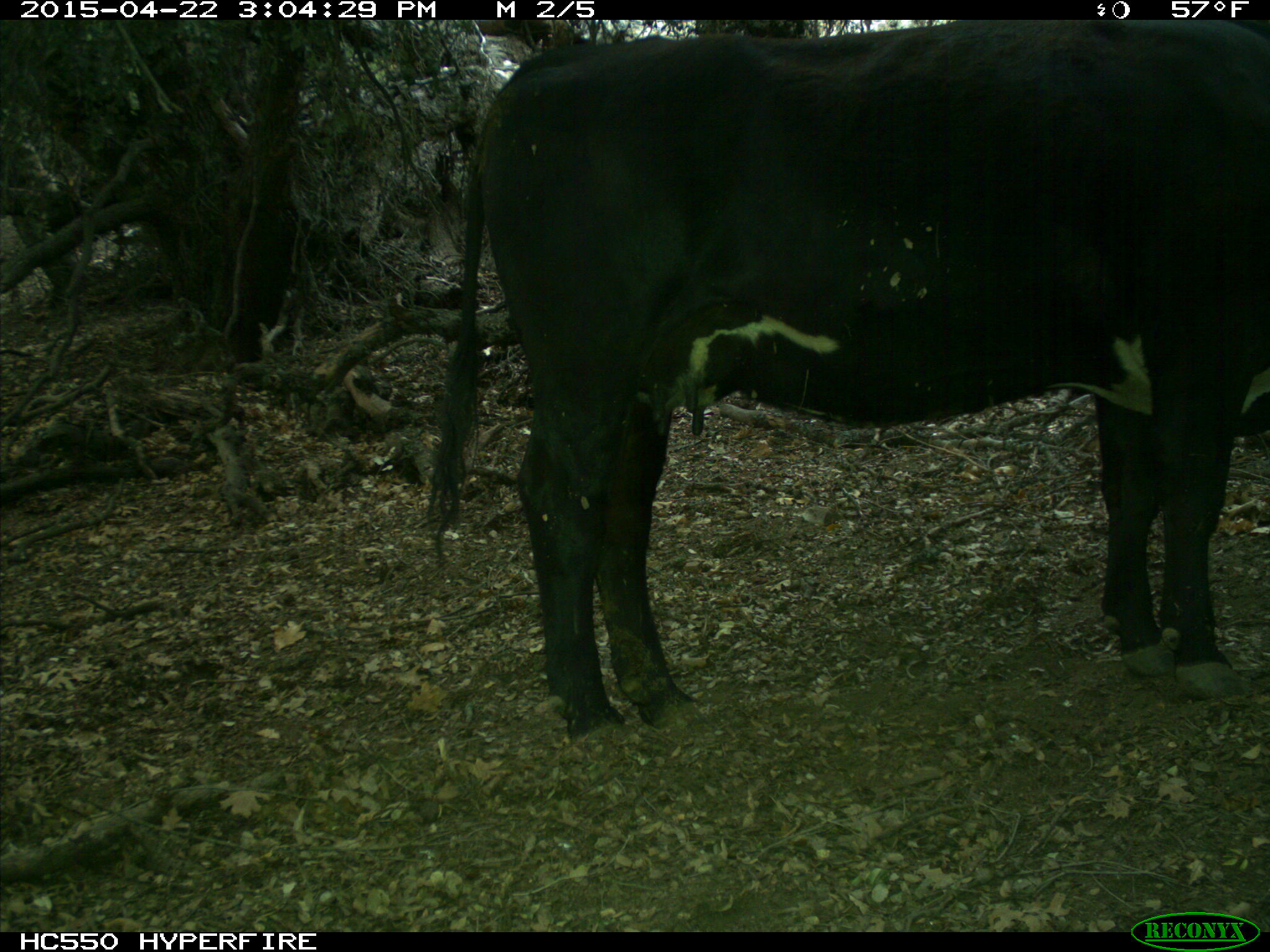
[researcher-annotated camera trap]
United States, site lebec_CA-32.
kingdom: Animalia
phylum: Chordata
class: Mammalia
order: Artiodactyla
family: Bovidae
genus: Bos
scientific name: Bos taurus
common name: domestic cow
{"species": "Bos taurus (domestic cow)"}